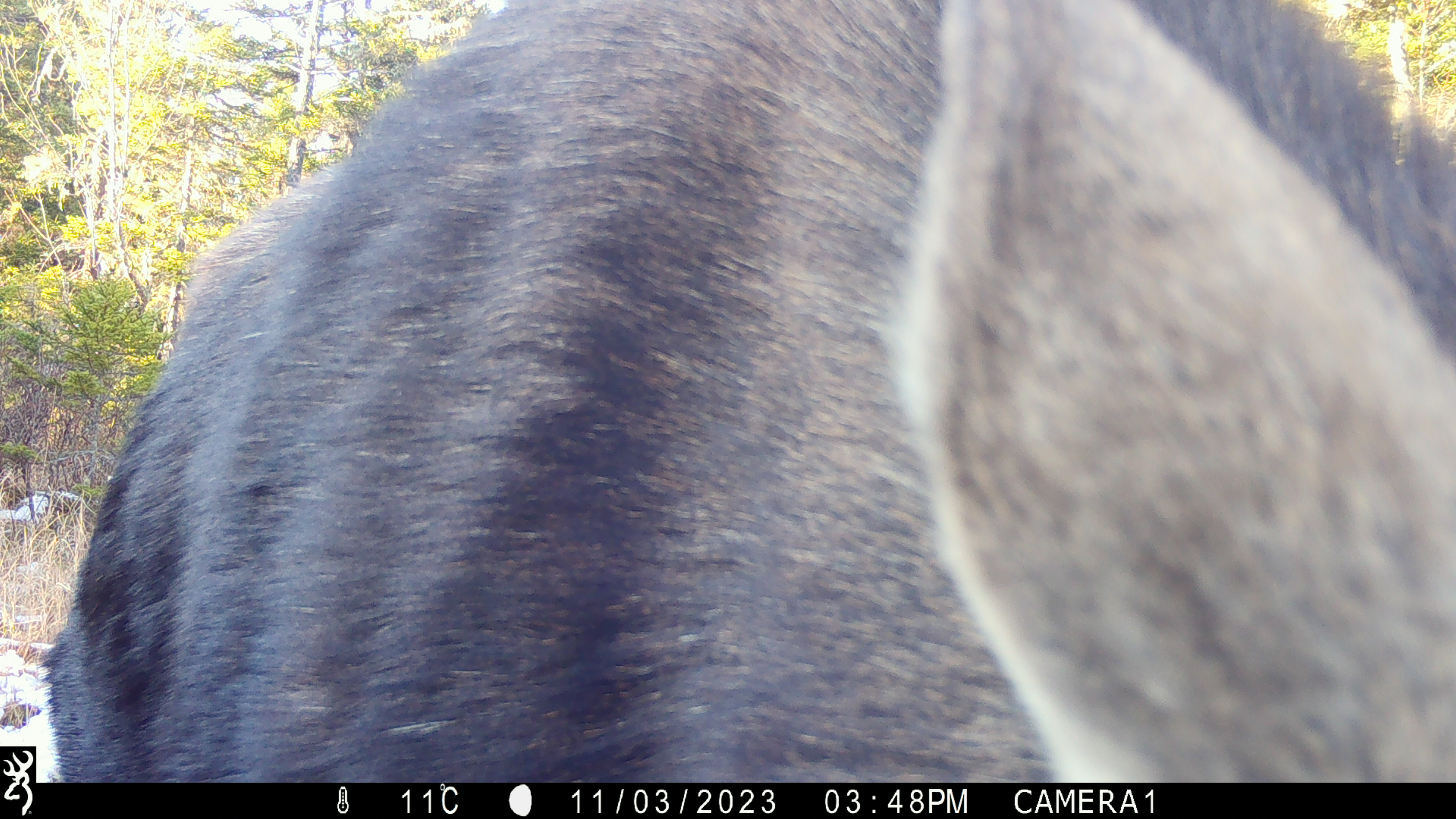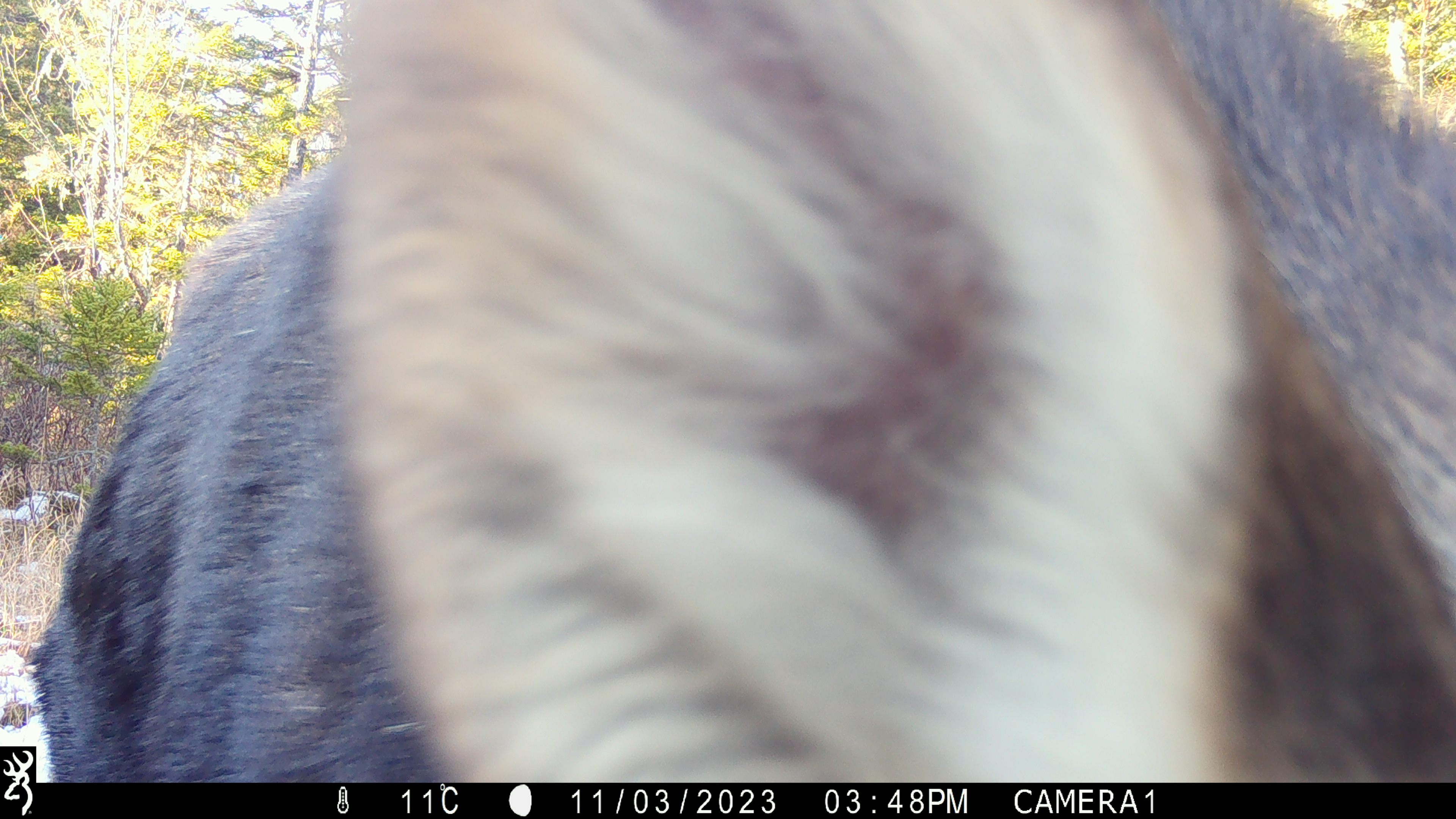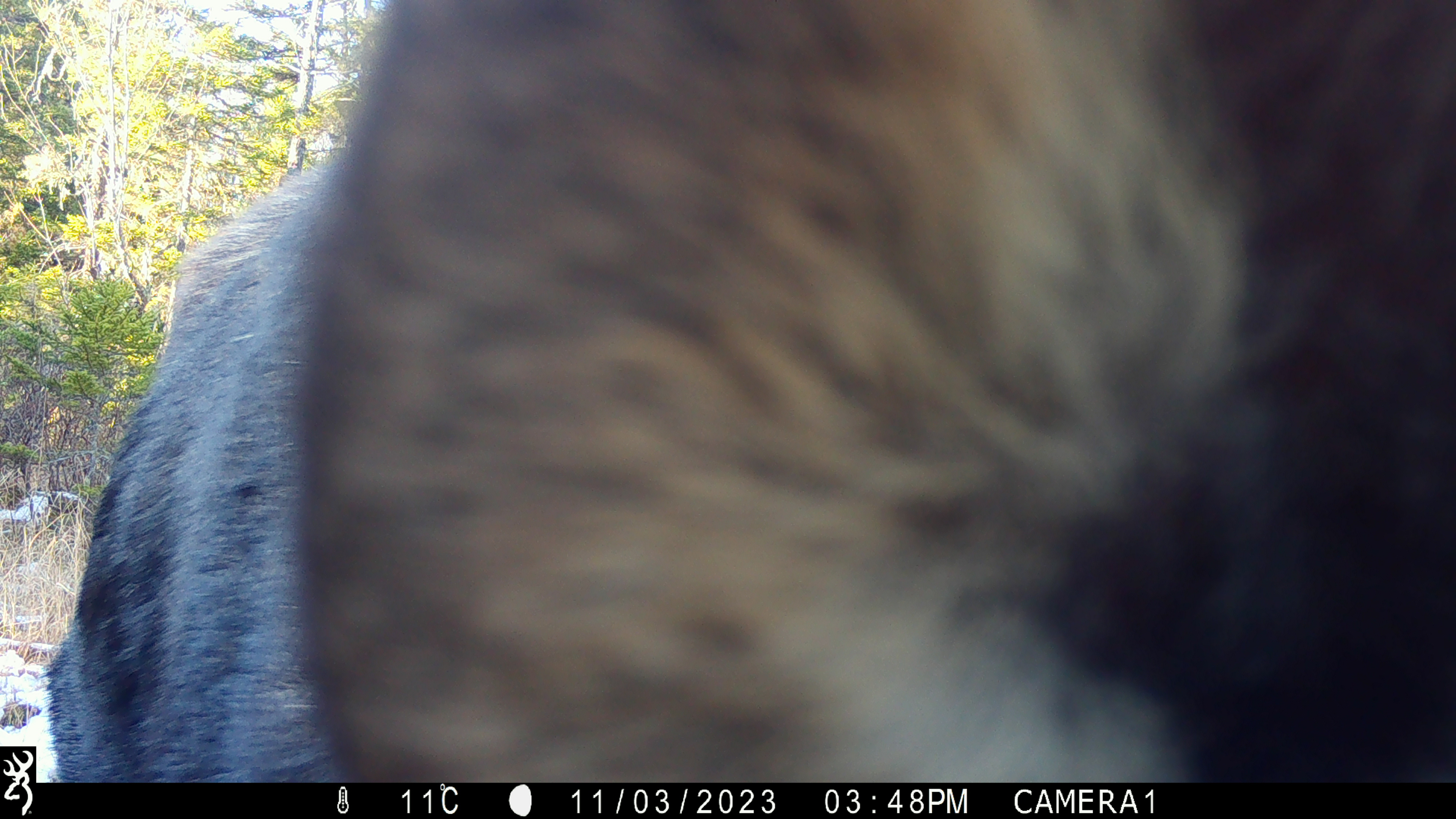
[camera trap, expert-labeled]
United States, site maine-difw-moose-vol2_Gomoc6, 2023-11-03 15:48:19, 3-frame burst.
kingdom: Animalia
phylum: Chordata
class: Mammalia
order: Artiodactyla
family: Cervidae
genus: Alces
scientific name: Alces alces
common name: moose